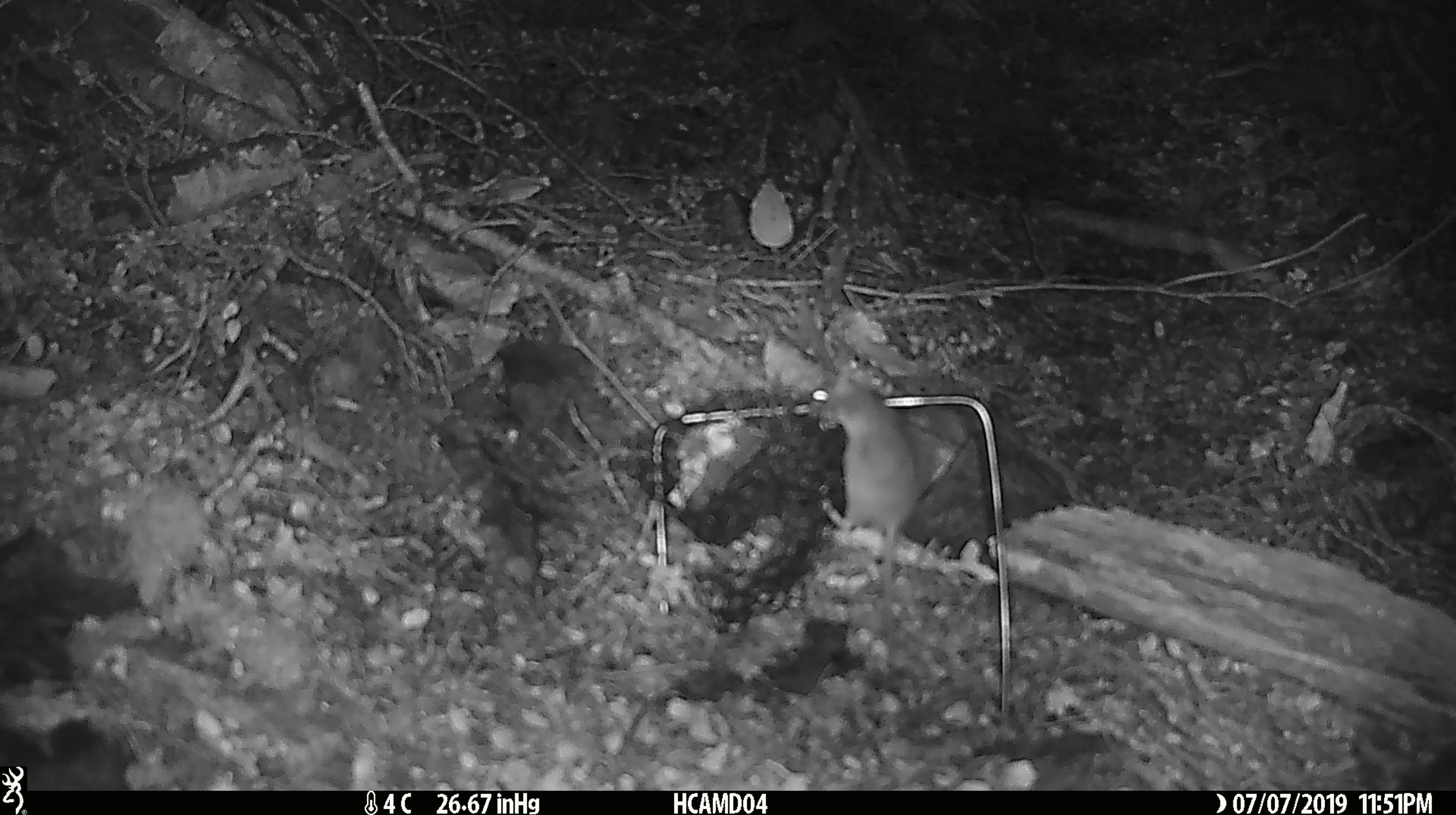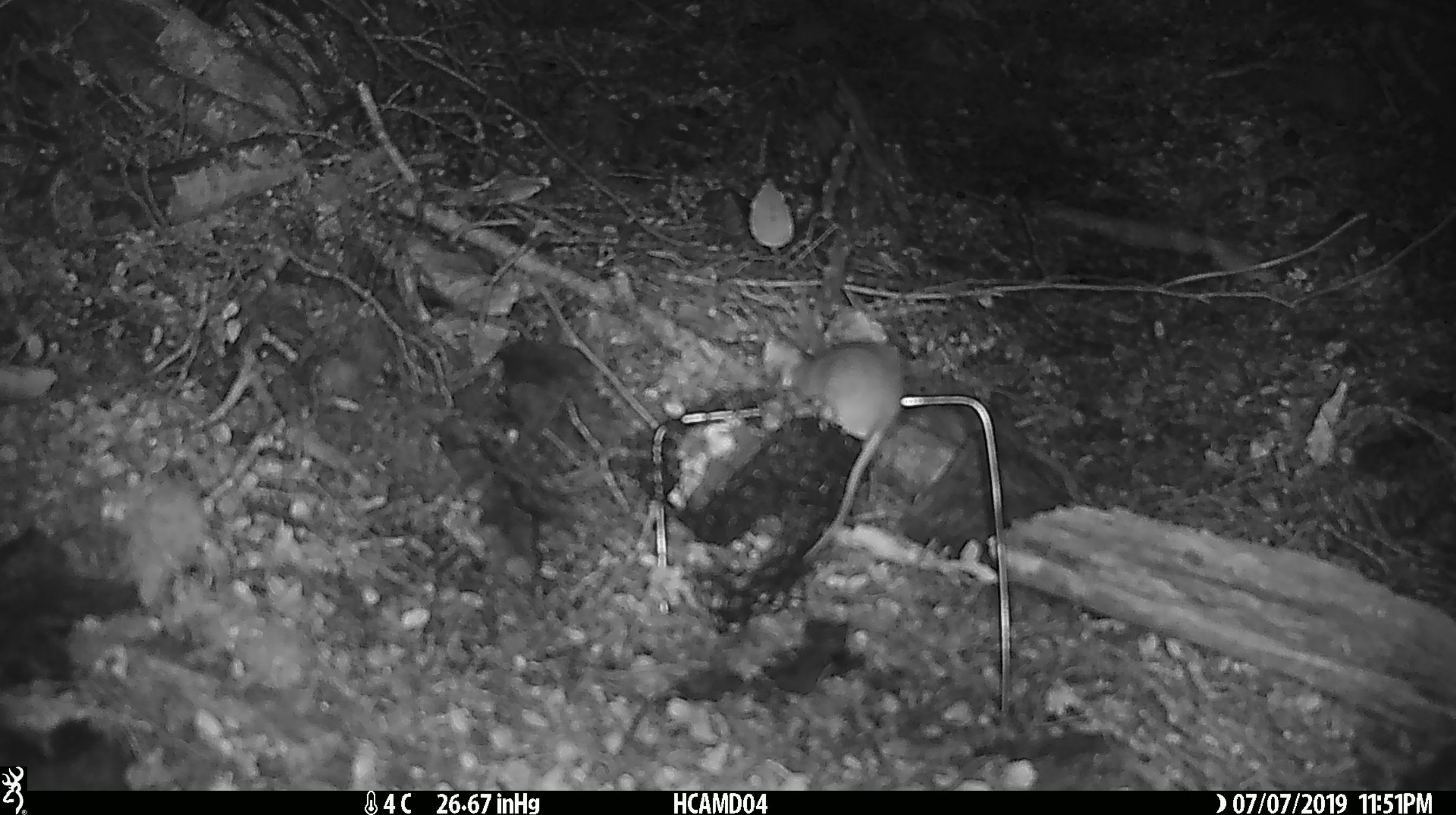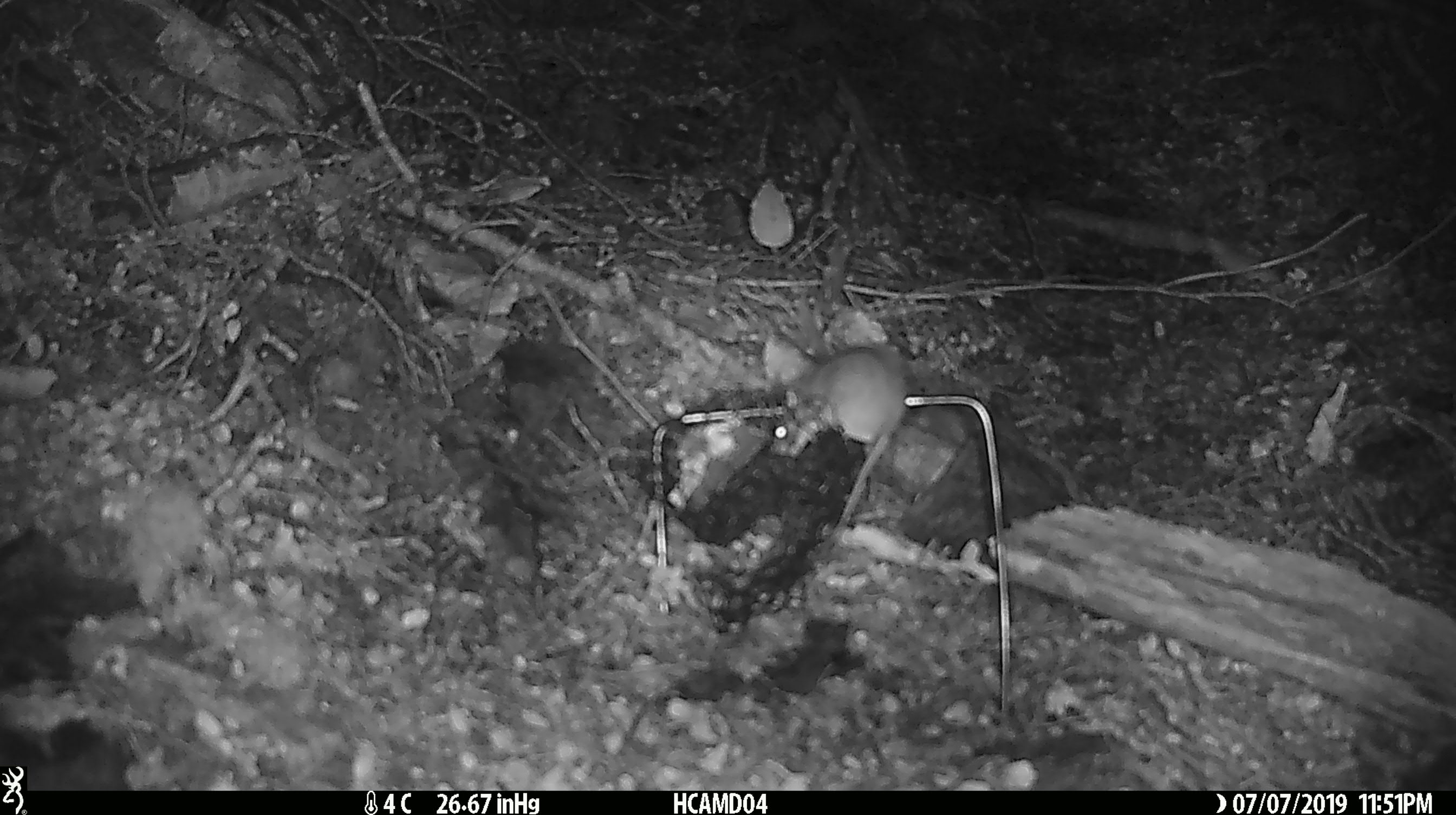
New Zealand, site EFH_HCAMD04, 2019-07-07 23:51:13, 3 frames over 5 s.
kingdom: Animalia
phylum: Chordata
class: Mammalia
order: Rodentia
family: Muridae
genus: Mus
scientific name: Mus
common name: mouse